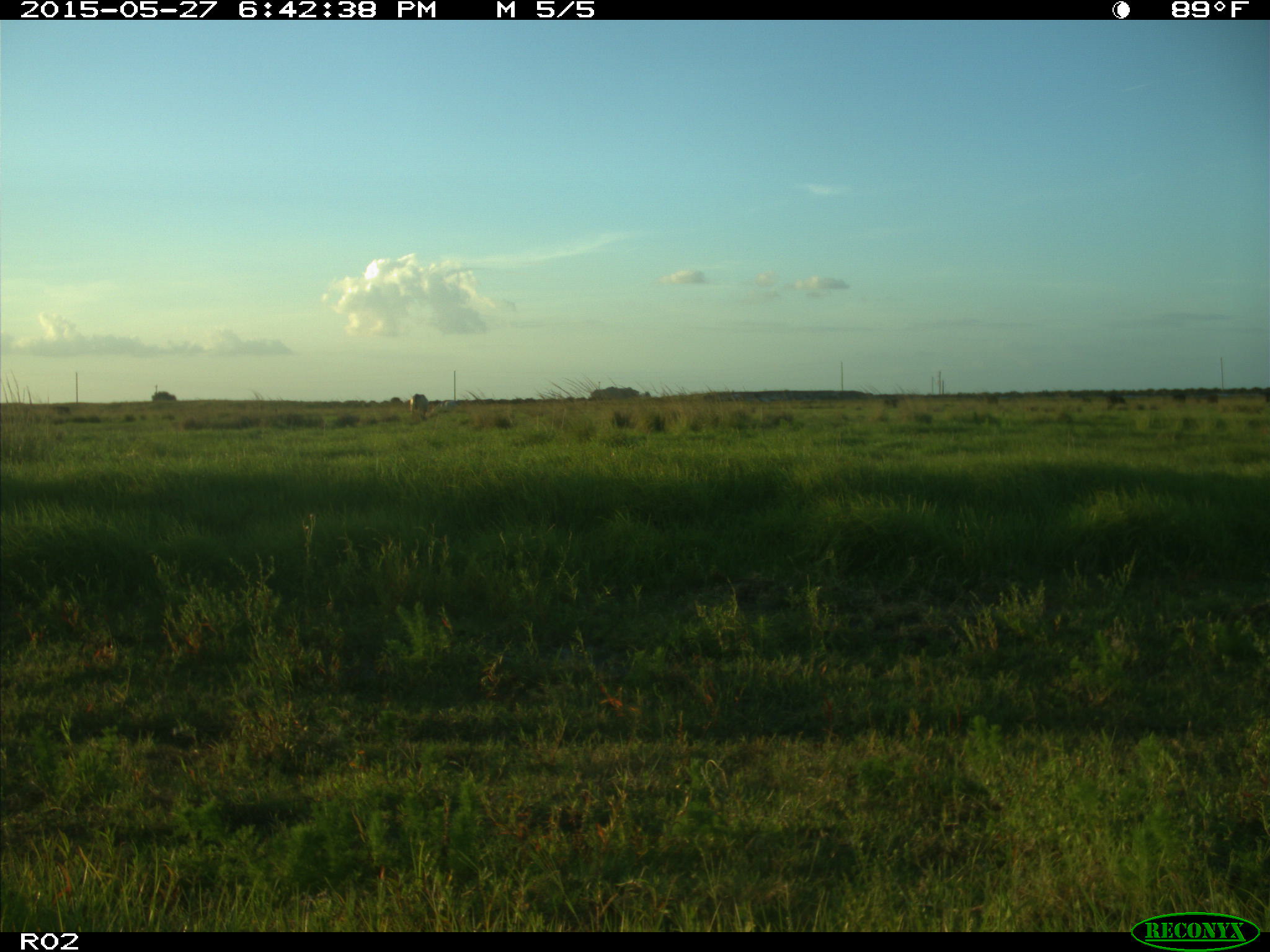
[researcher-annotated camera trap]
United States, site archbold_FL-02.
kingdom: Animalia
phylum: Chordata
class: Mammalia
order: Artiodactyla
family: Bovidae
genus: Bos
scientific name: Bos taurus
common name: domestic cow